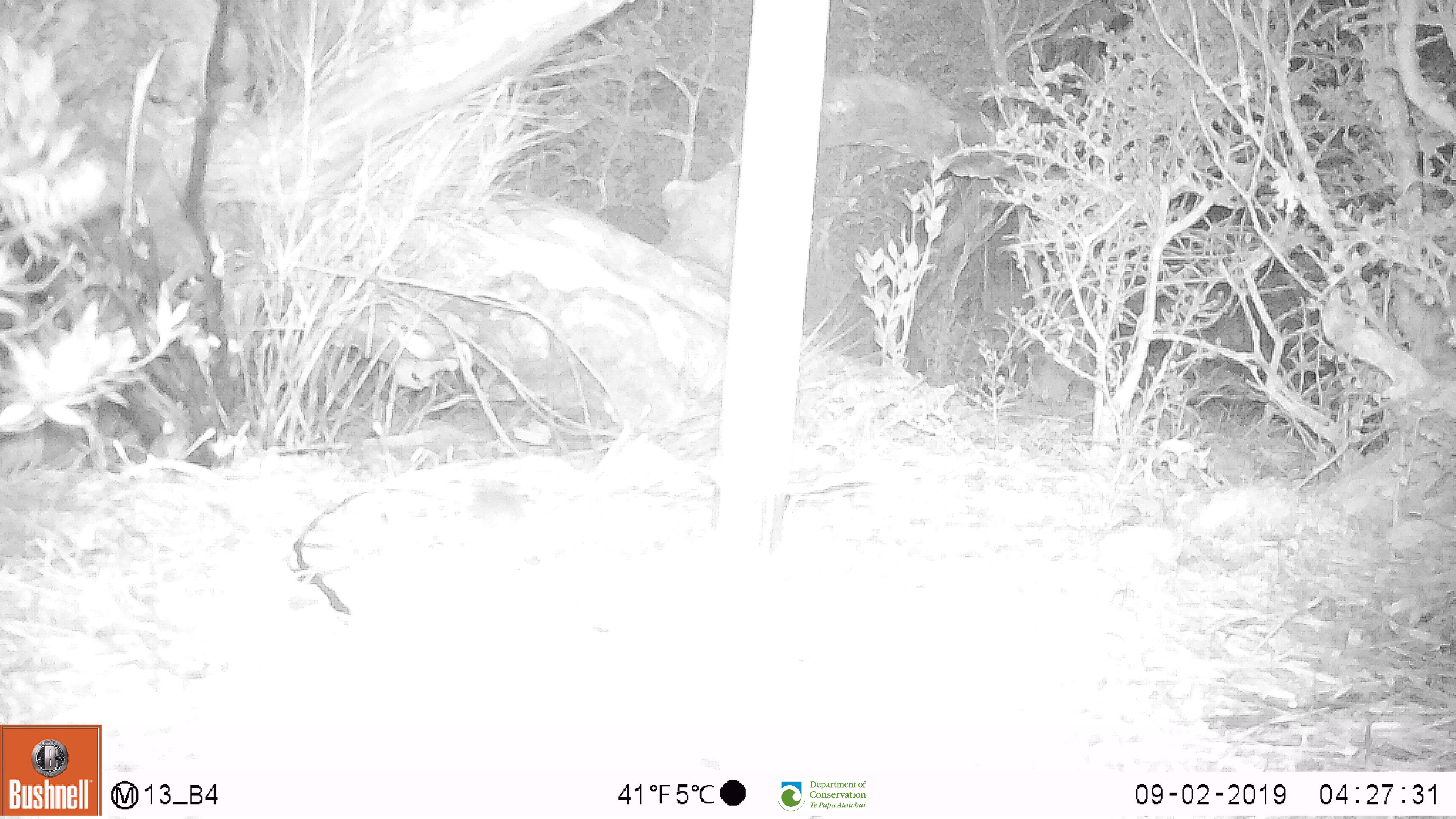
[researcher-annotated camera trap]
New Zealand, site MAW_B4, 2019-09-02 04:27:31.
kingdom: Animalia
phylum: Chordata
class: Mammalia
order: Rodentia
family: Muridae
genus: Mus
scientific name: Mus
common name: mouse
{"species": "mouse (Mus)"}